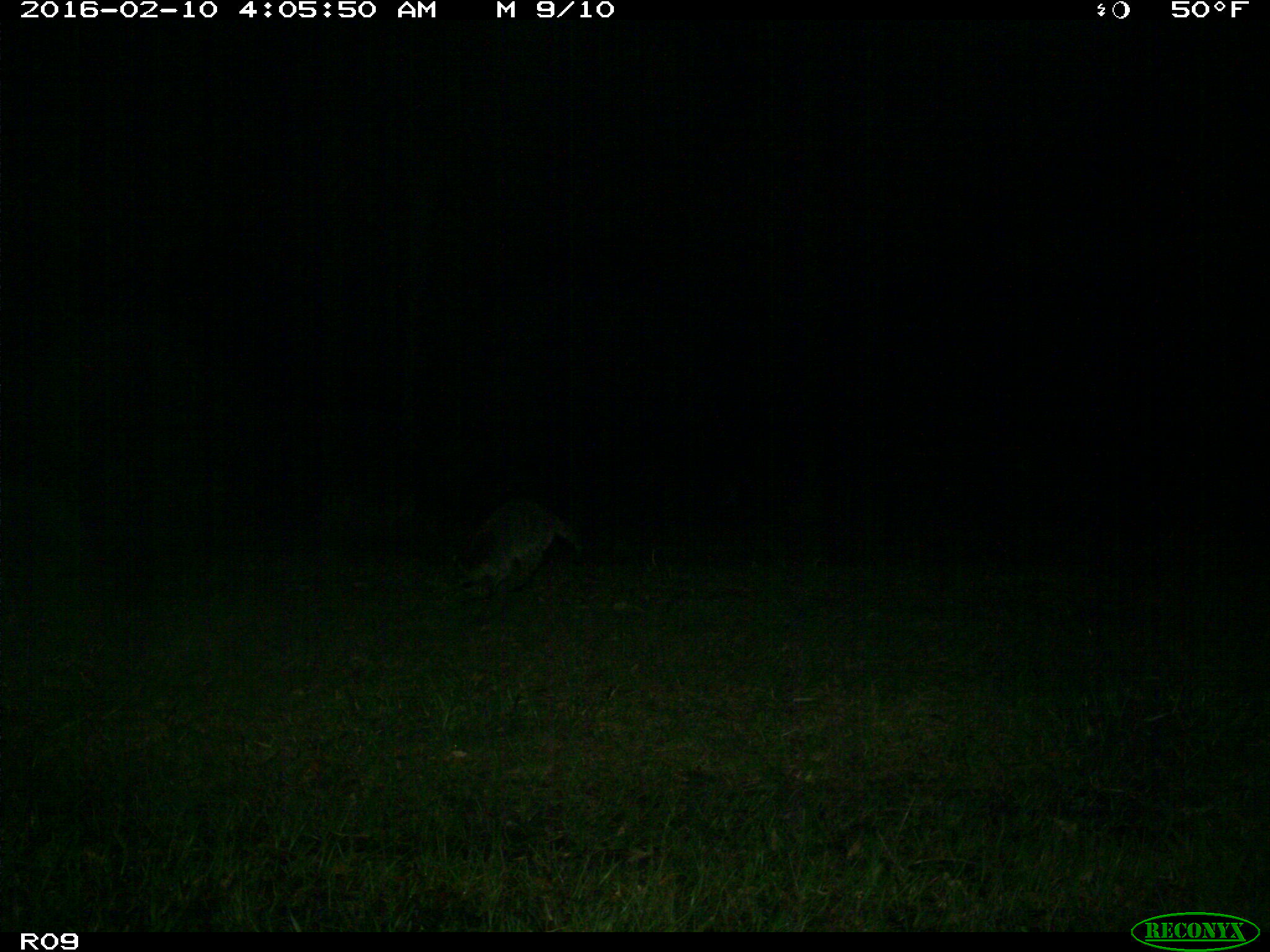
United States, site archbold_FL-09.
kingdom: Animalia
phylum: Chordata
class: Mammalia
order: Carnivora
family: Procyonidae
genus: Procyon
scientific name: Procyon lotor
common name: common raccoon